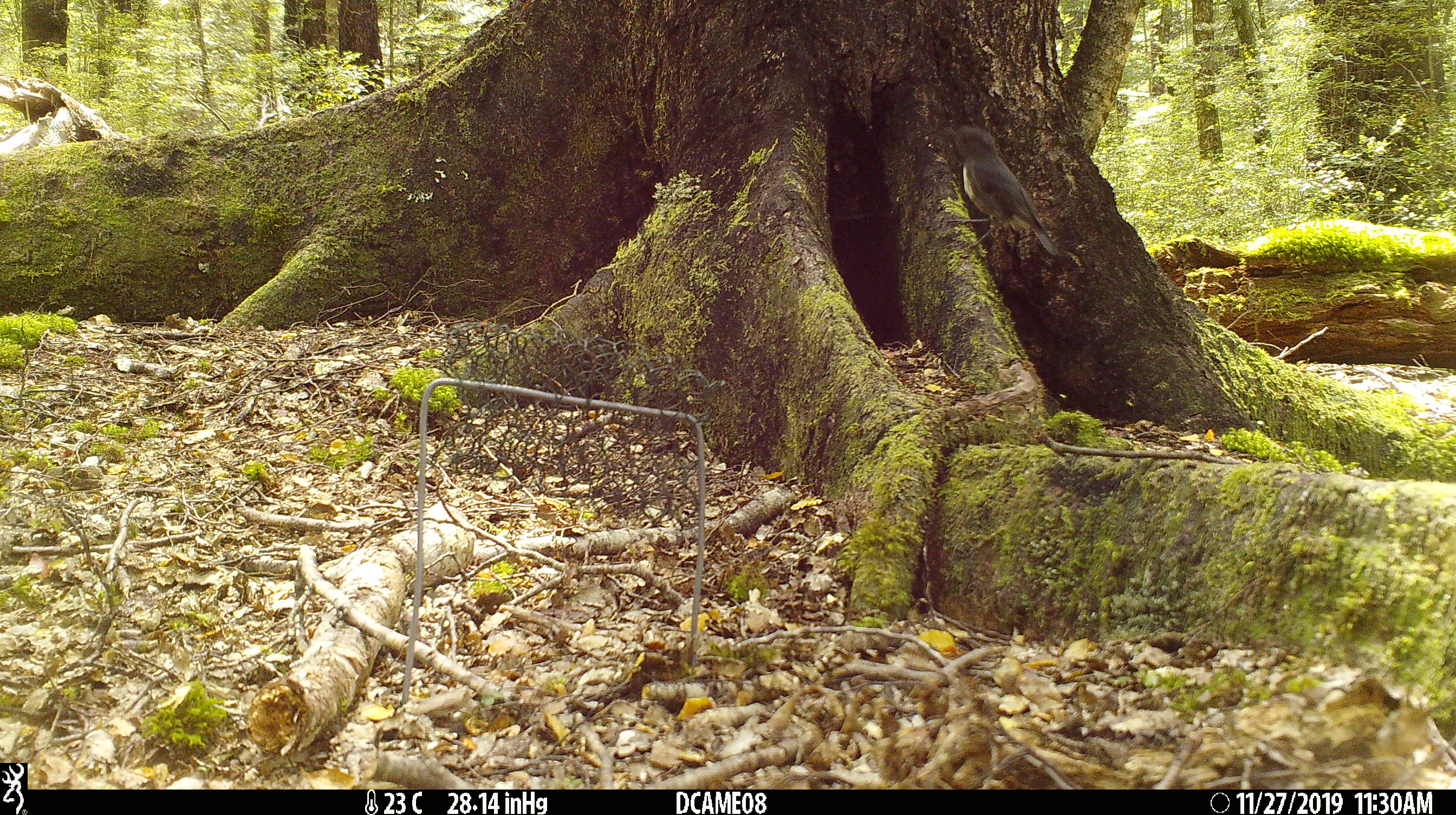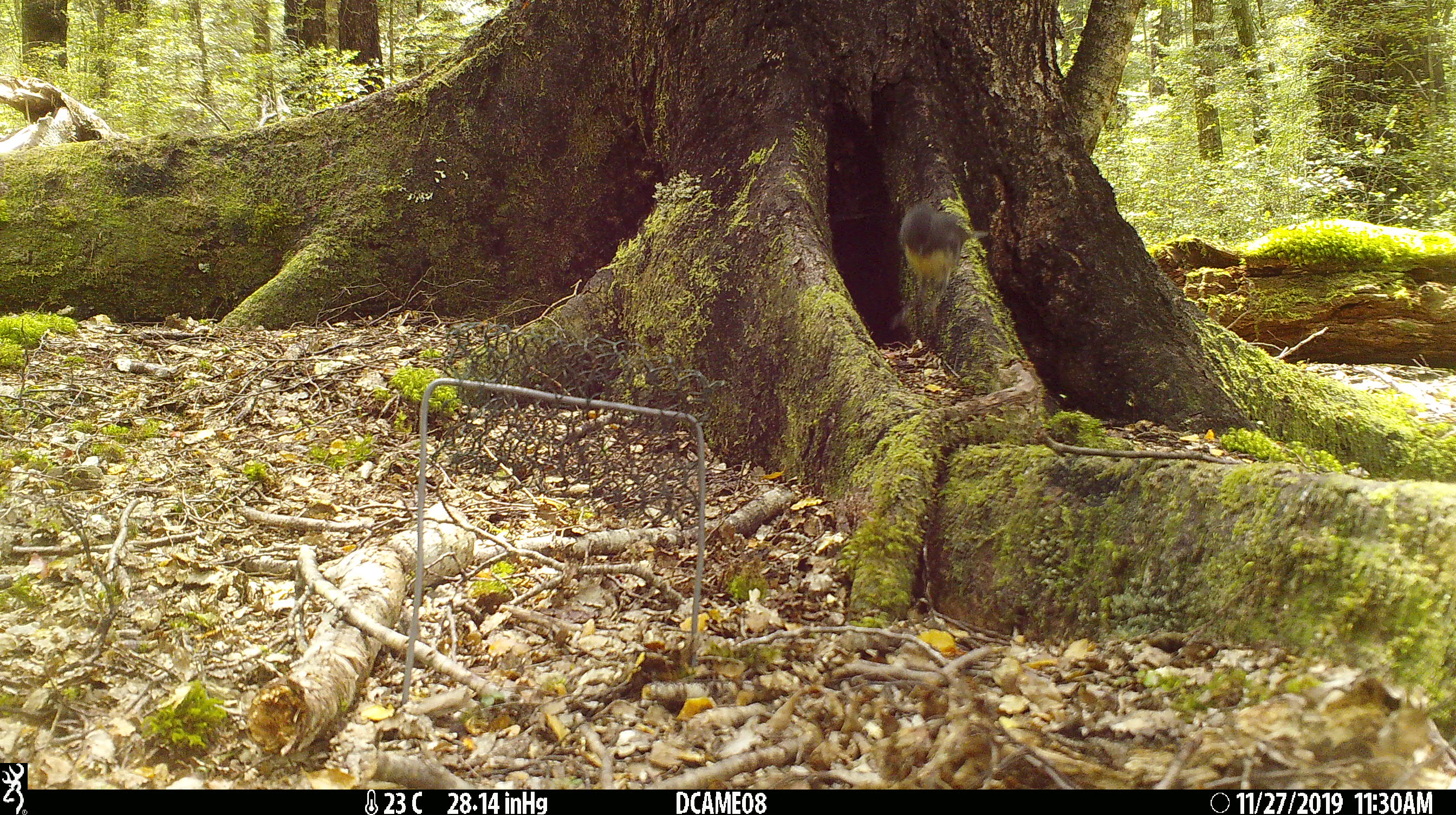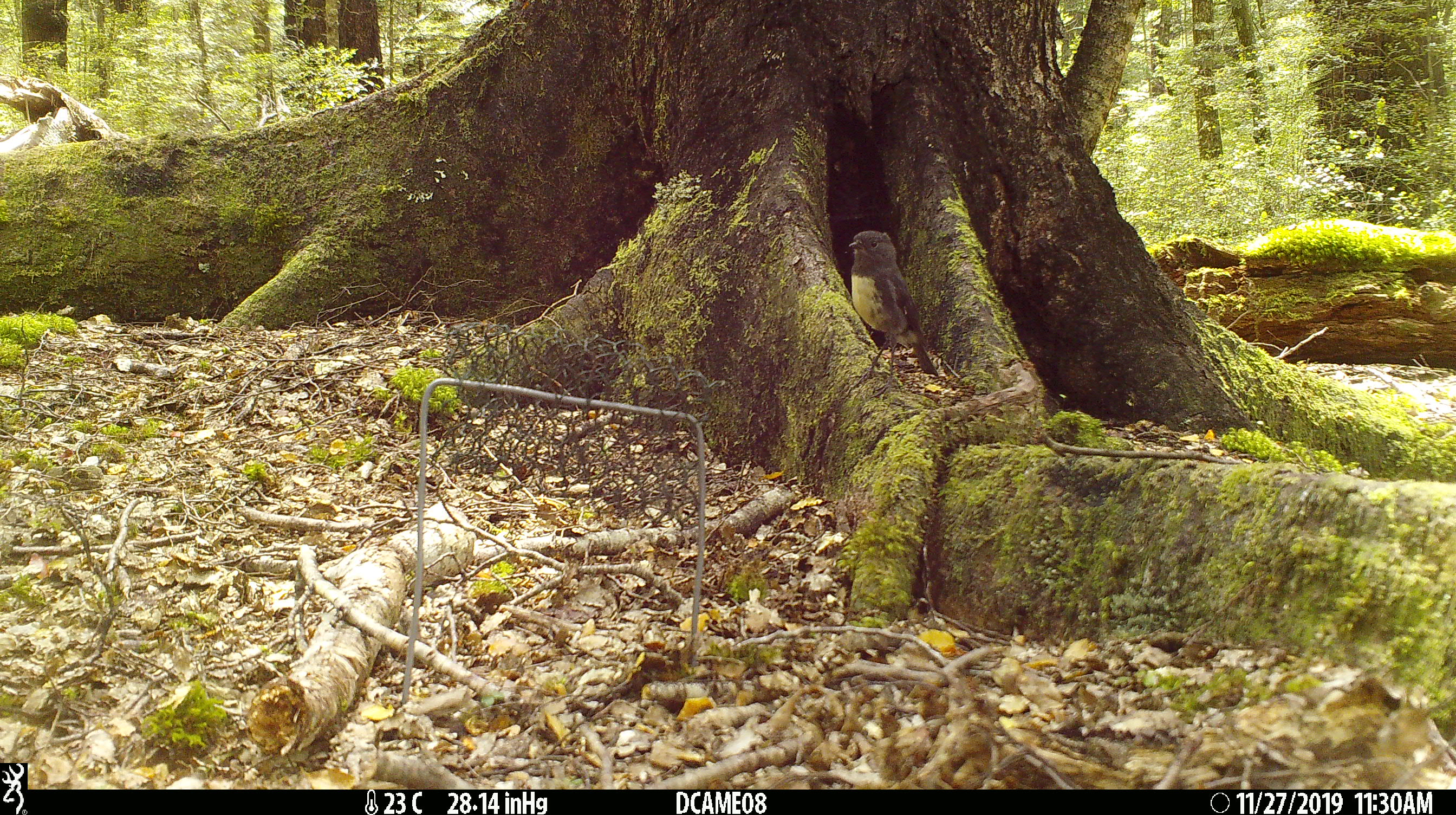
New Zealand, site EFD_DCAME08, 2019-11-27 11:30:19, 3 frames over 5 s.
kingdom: Animalia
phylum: Chordata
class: Aves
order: Passeriformes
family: Petroicidae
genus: Petroica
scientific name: Petroica australis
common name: new zealand robin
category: robin